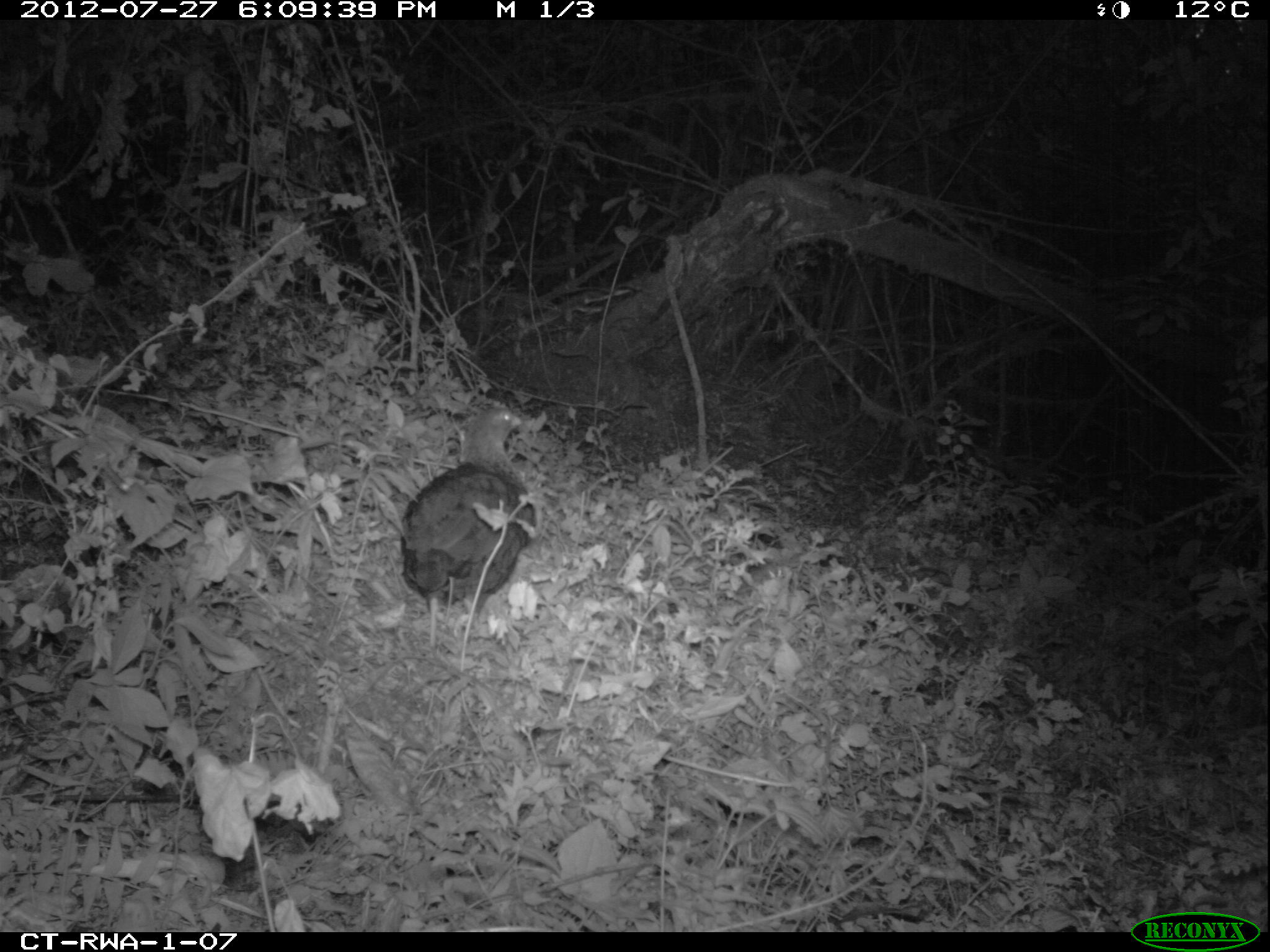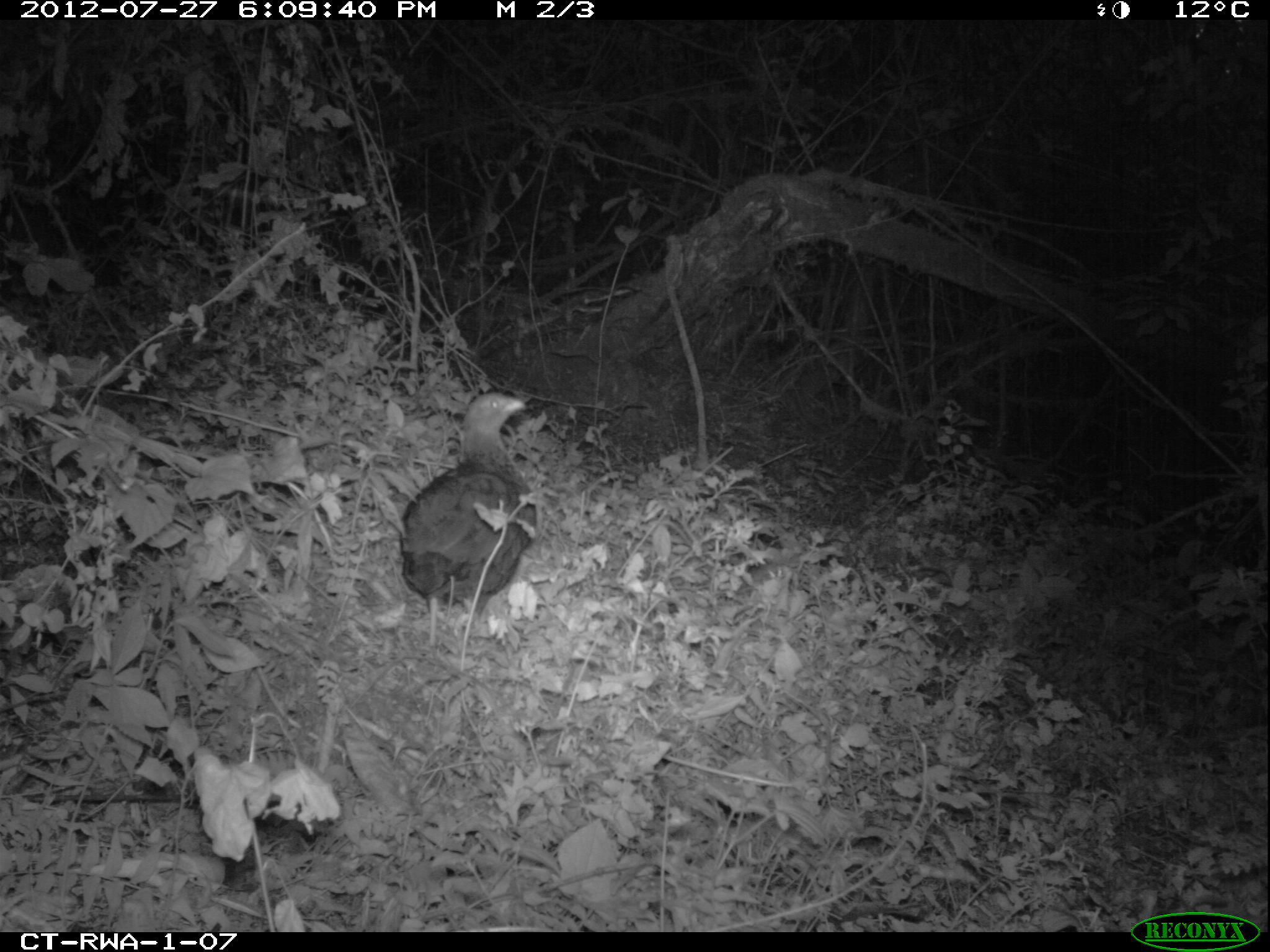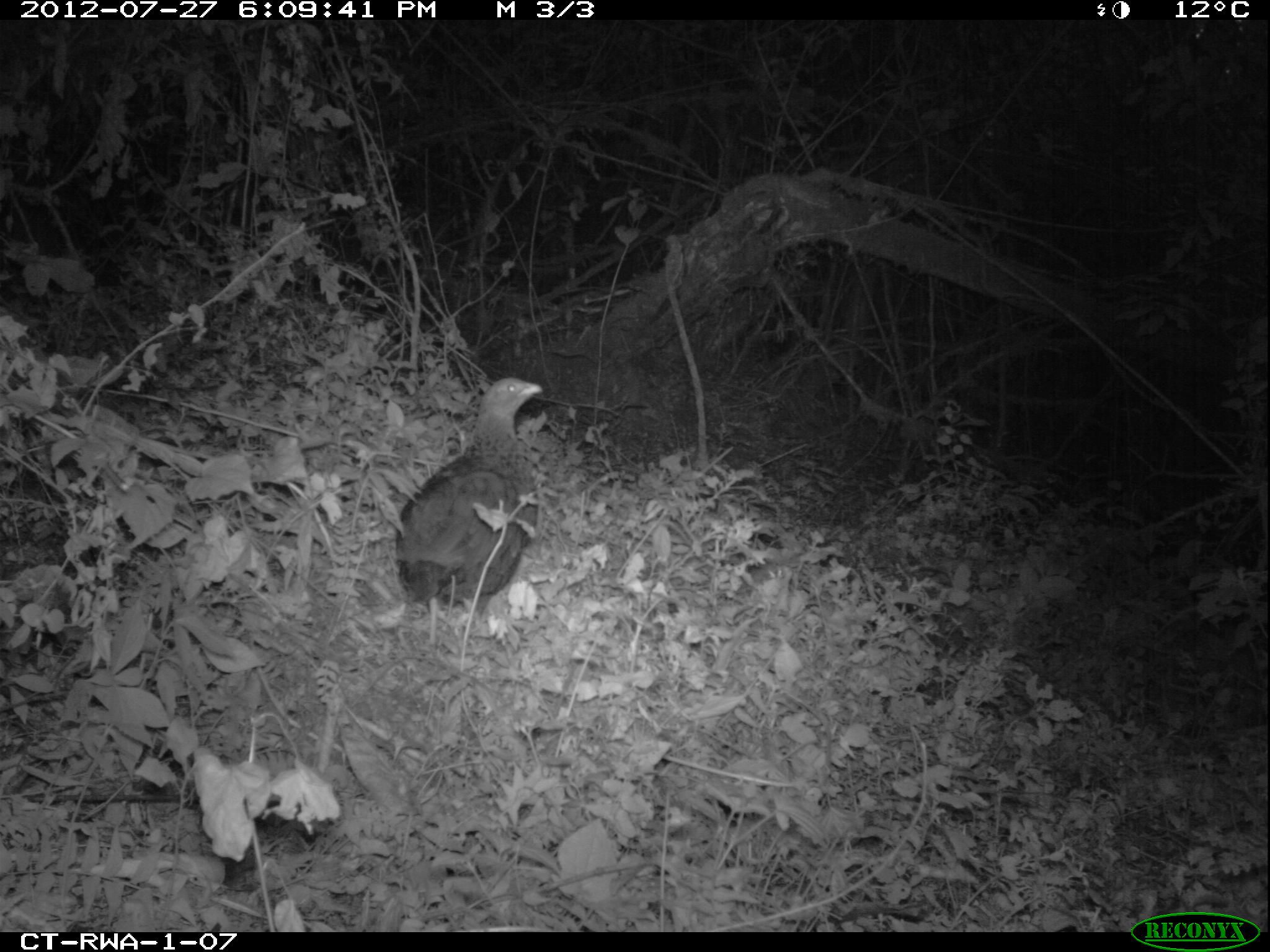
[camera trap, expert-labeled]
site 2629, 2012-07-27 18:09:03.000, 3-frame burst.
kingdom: Animalia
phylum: Chordata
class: Aves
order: Galliformes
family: Phasianidae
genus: Pternistis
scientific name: Pternistis nobilis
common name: handsome francolin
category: francolinus nobilis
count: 1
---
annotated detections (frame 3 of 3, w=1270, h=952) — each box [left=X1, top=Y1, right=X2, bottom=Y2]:
francolinus nobilis: [left=394, top=378, right=543, bottom=672]